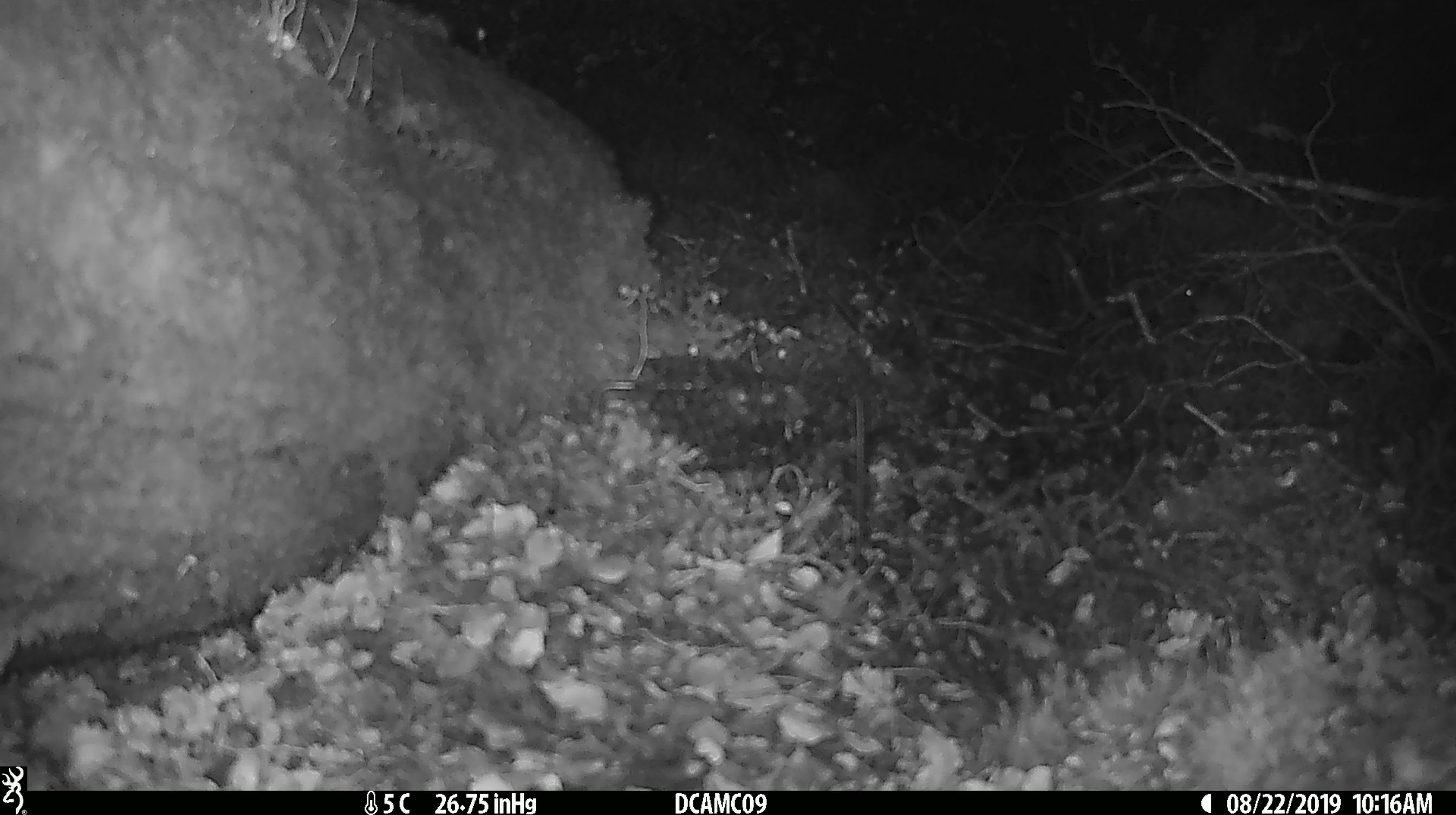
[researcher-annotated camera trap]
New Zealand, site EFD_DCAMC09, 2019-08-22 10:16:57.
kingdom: Animalia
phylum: Chordata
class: Mammalia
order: Rodentia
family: Muridae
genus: Mus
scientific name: Mus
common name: mouse